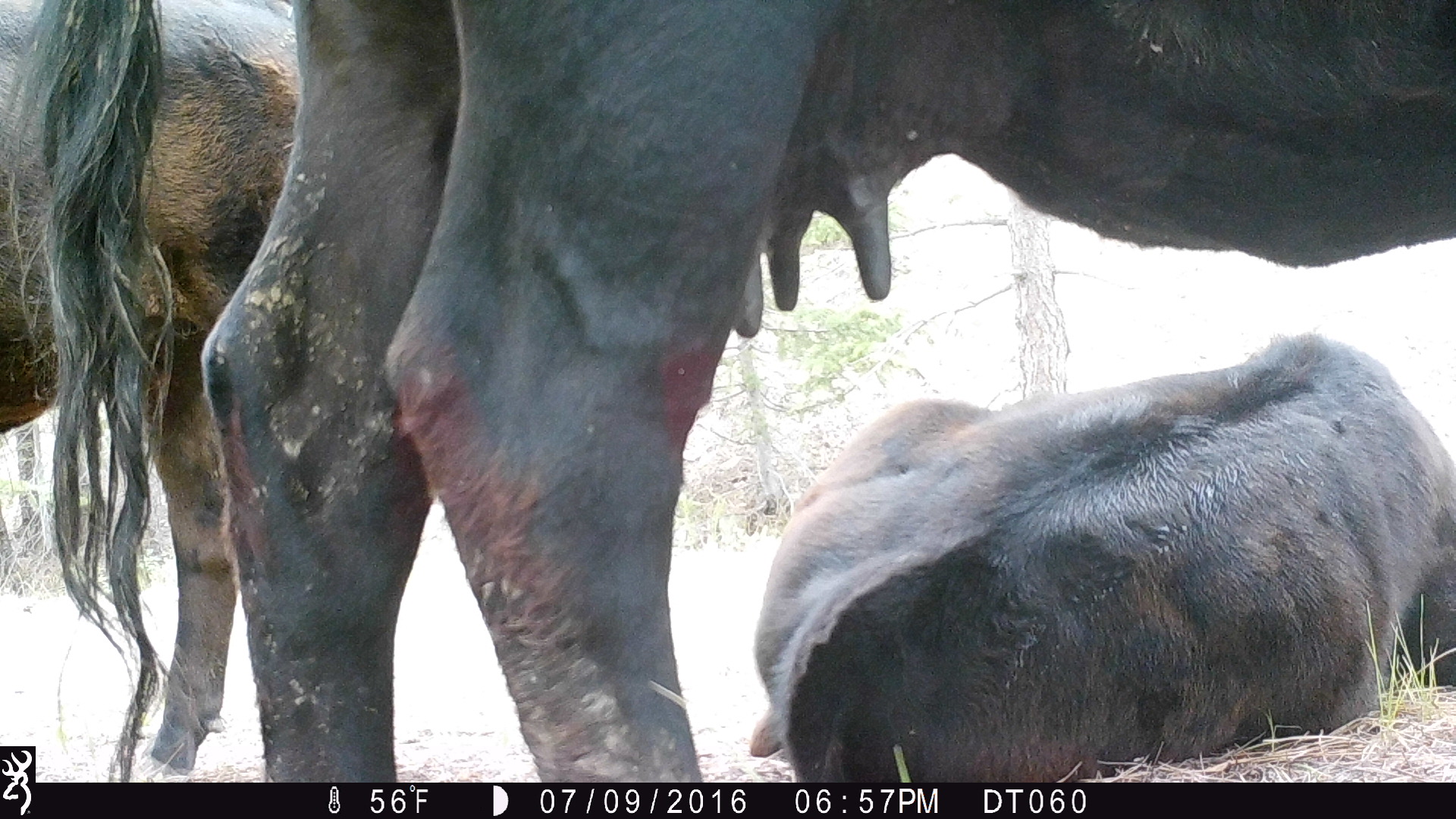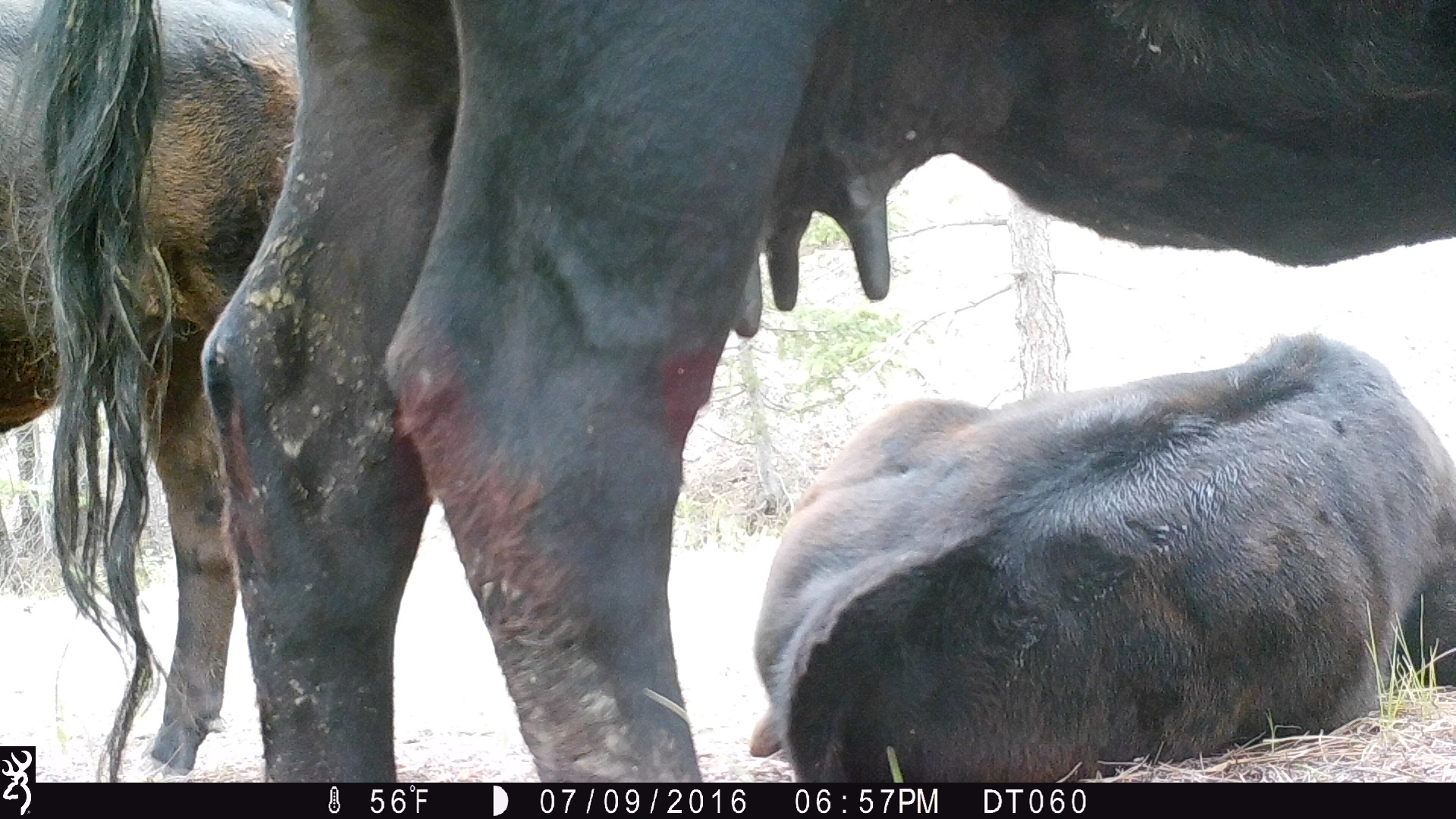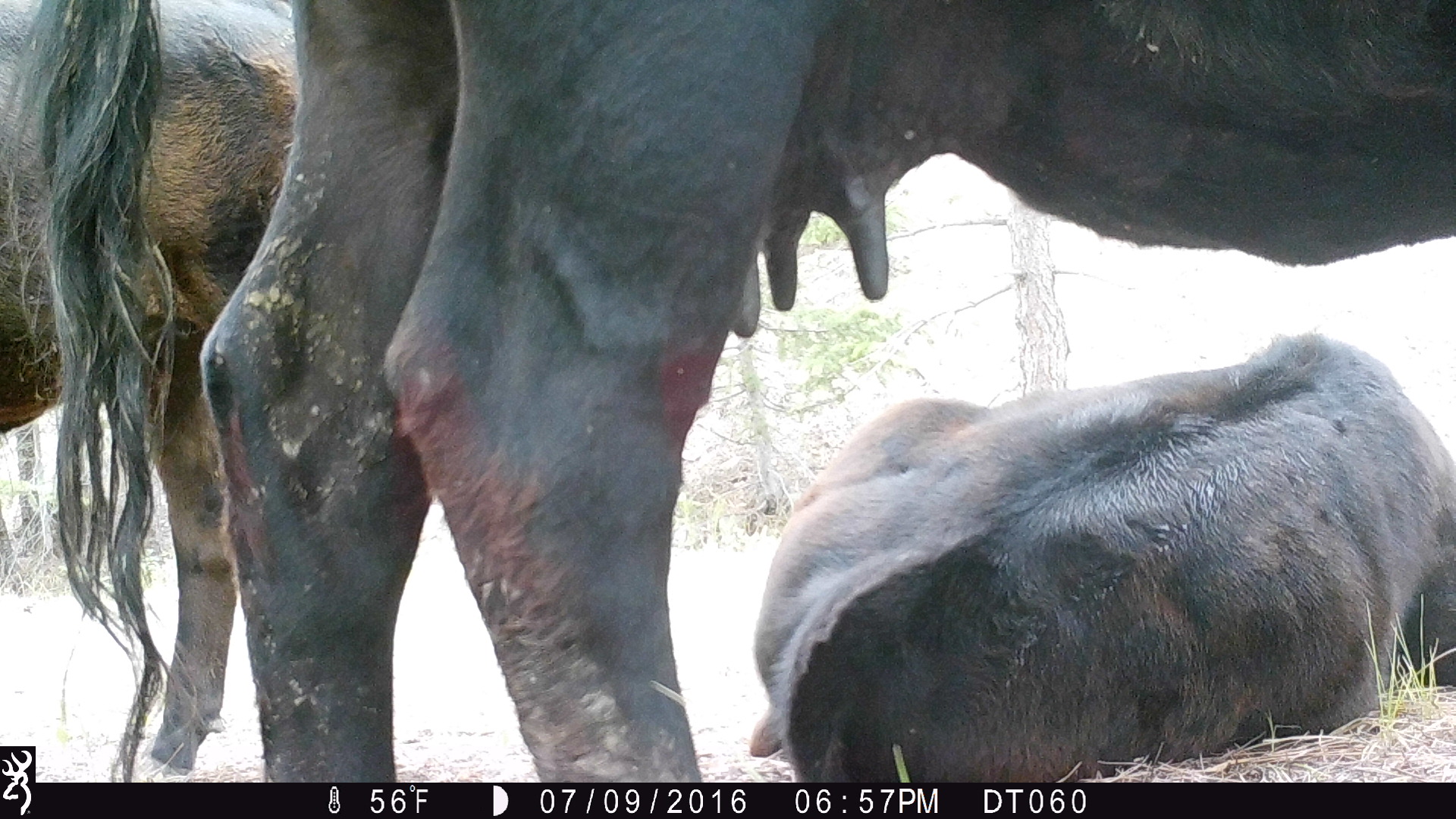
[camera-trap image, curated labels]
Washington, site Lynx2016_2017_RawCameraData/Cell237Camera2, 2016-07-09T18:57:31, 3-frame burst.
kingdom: Animalia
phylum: Chordata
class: Mammalia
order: Artiodactyla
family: Bovidae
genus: Bos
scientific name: Bos taurus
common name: domestic cattle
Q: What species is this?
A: Domestic cattle (Bos taurus).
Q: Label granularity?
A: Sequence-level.